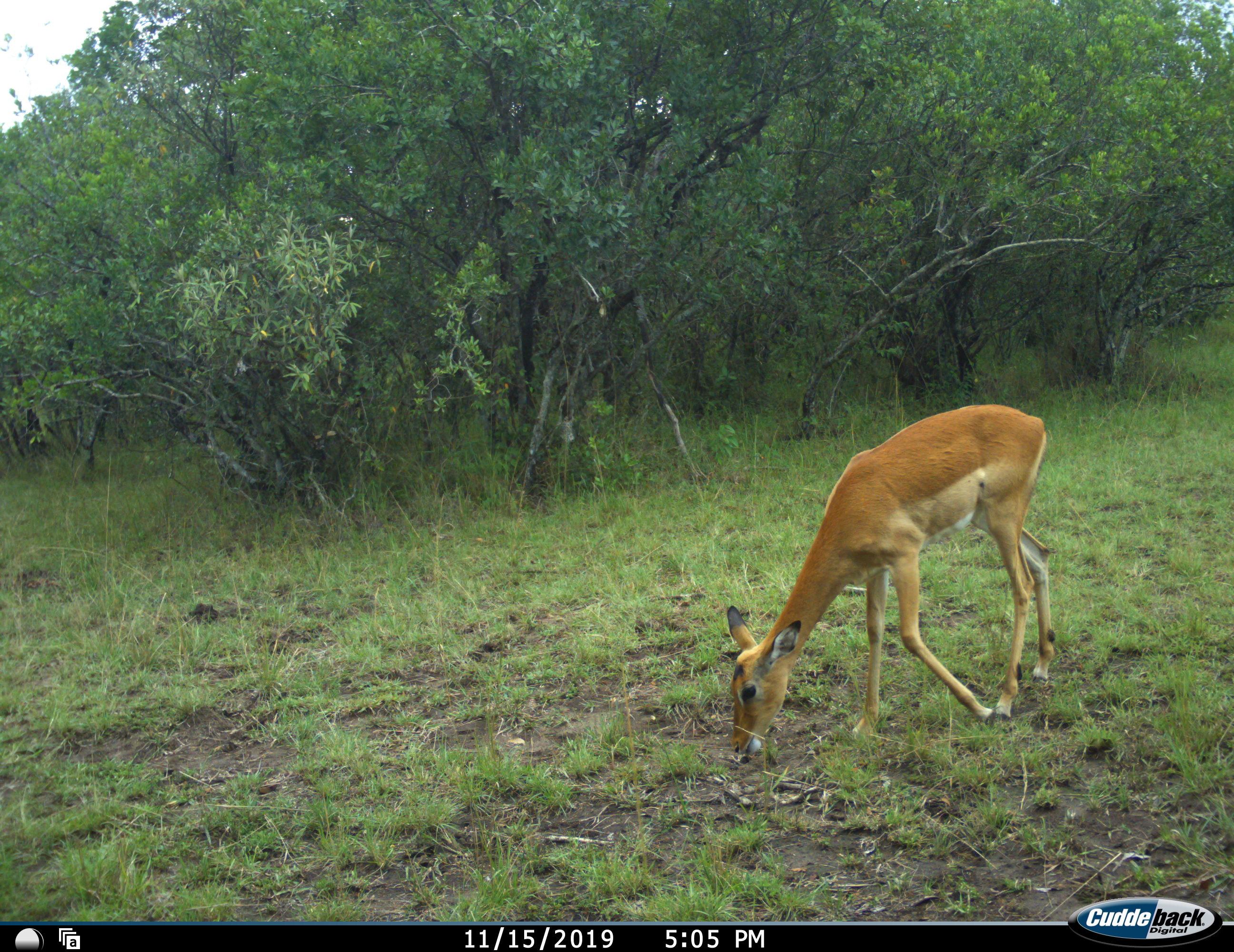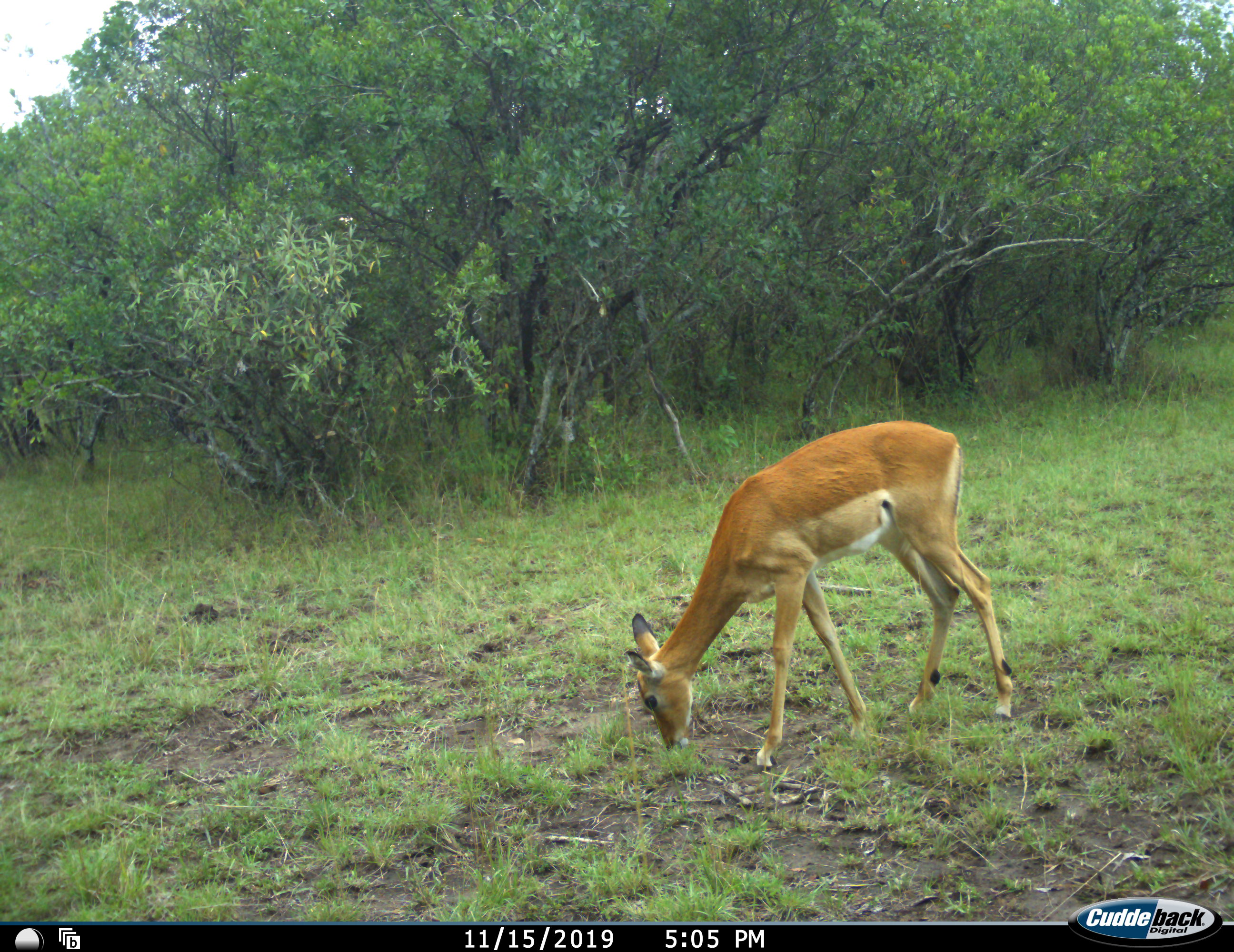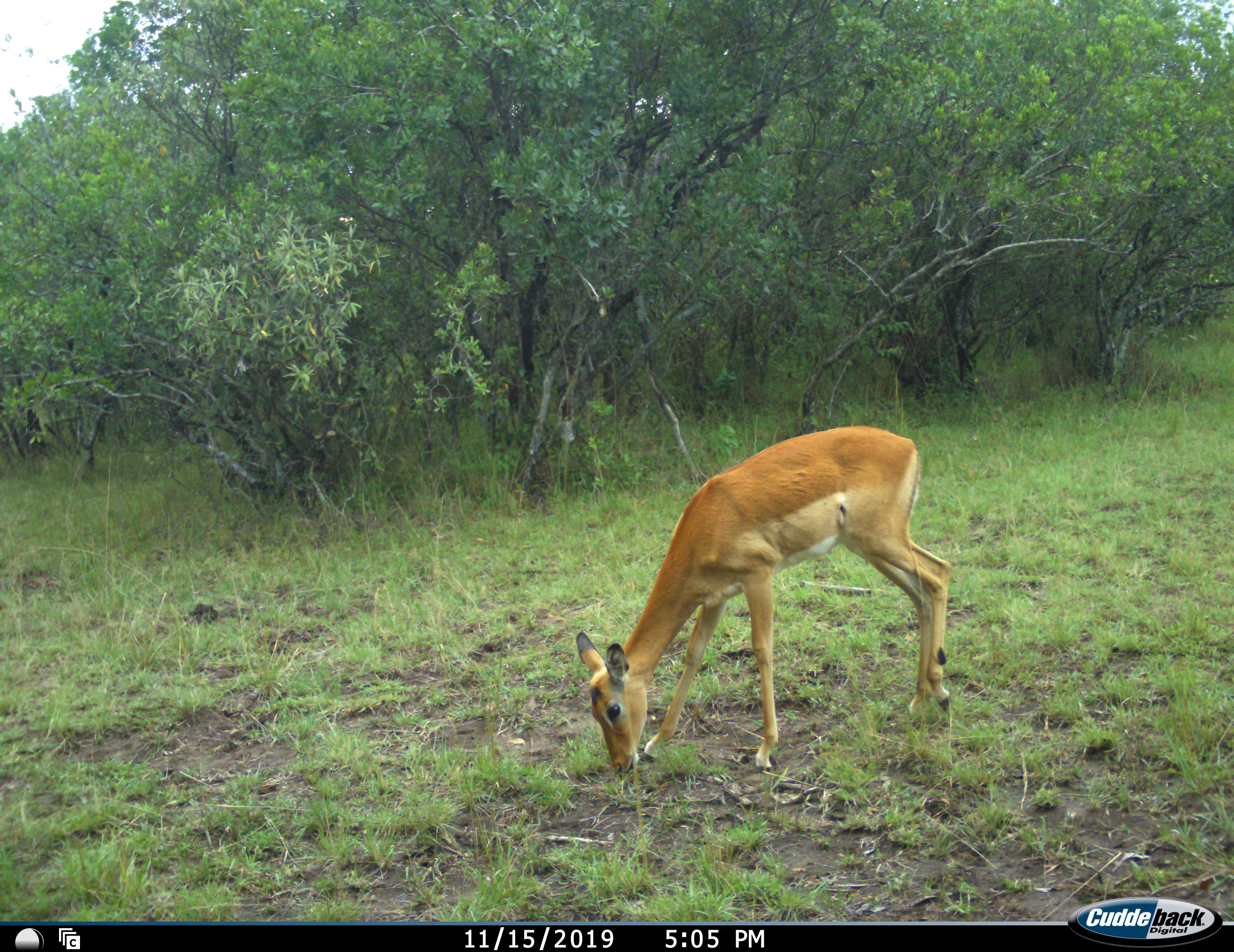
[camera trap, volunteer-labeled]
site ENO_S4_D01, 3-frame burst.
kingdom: Animalia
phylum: Chordata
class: Mammalia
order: Artiodactyla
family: Bovidae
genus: Aepyceros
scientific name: Aepyceros melampus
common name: impala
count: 1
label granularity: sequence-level